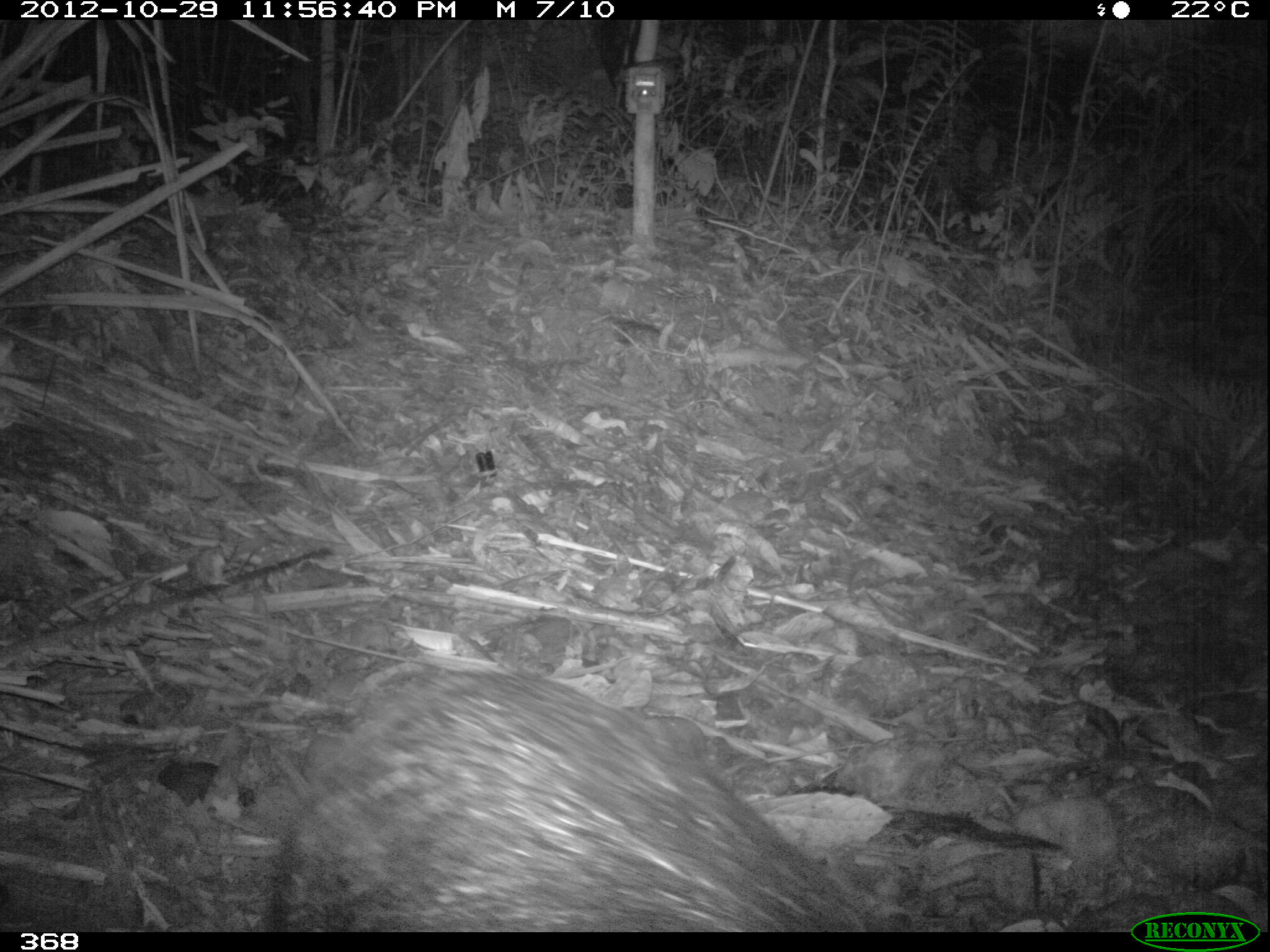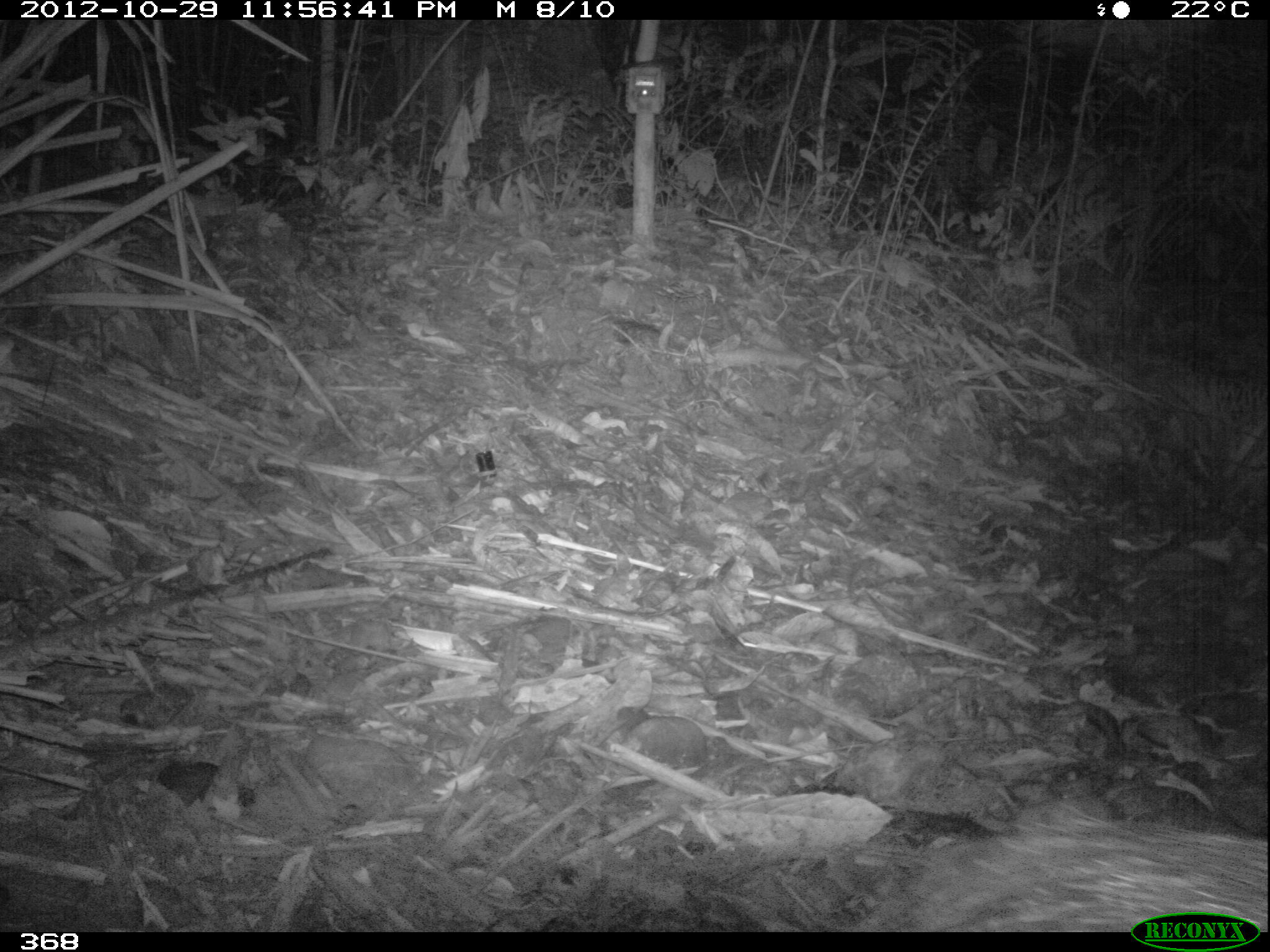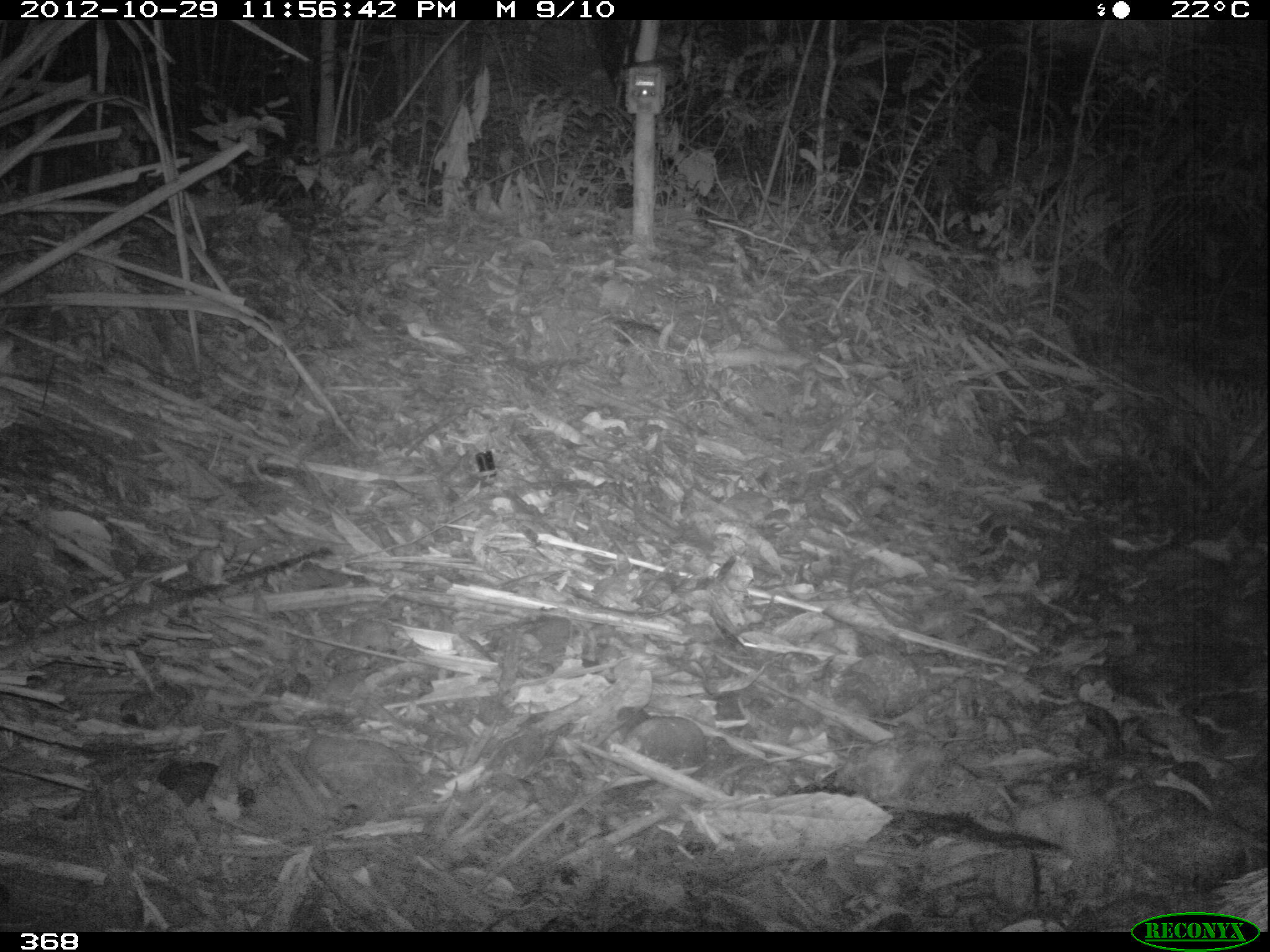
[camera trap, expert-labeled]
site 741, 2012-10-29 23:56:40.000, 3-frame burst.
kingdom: Animalia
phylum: Chordata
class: Mammalia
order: Artiodactyla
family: Tayassuidae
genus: Tayassu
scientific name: Tayassu pecari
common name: white-lipped peccary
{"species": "Tayassu pecari (white-lipped peccary)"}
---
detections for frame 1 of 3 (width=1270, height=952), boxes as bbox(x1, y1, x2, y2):
tayassu pecari: bbox(276, 667, 870, 932)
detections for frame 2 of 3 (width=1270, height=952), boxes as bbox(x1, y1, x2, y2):
tayassu pecari: bbox(853, 817, 1265, 932)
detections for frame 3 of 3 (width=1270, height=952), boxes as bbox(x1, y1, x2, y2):
tayassu pecari: bbox(1215, 864, 1270, 932)